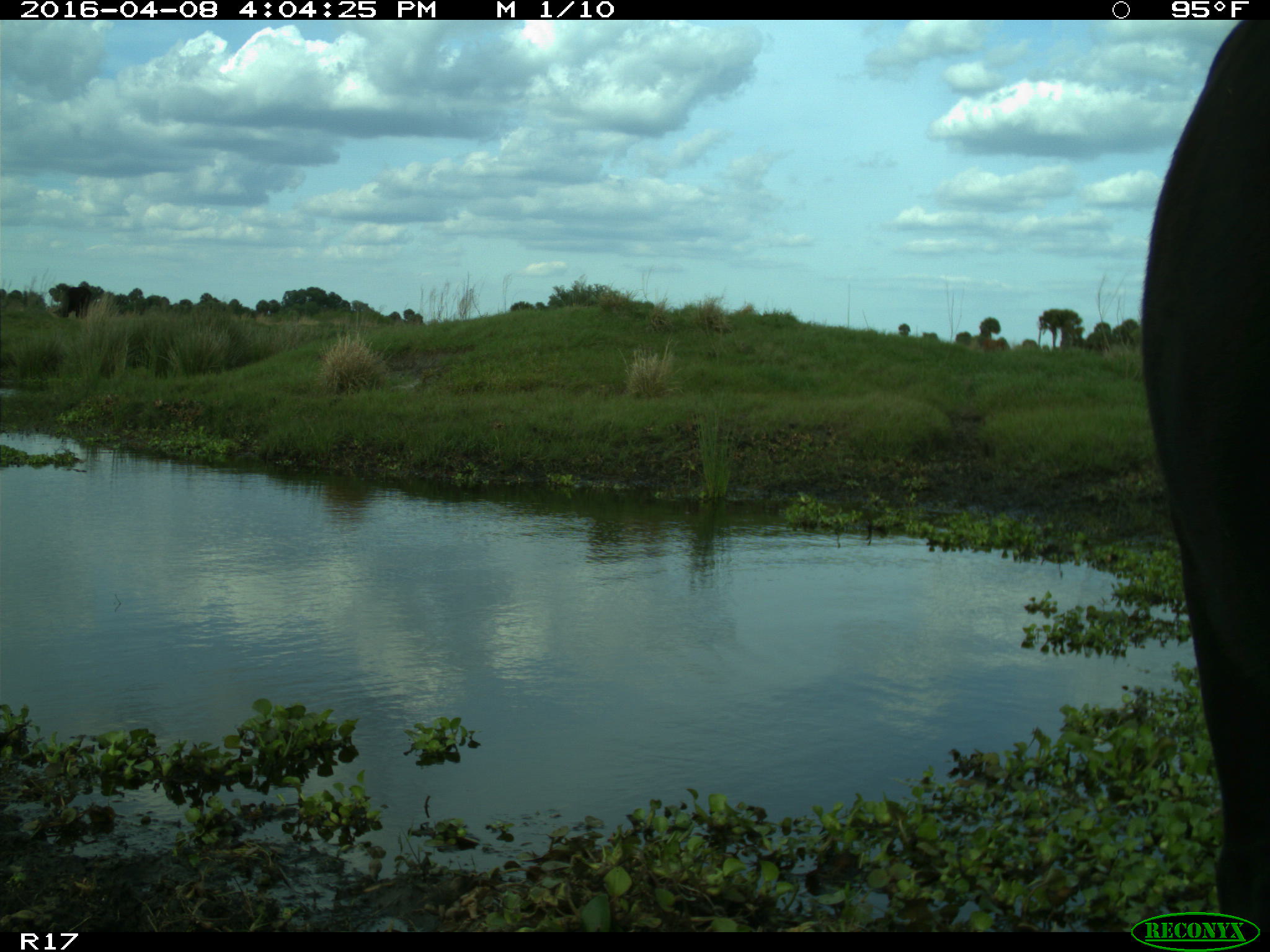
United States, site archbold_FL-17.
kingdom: Animalia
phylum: Chordata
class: Mammalia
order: Artiodactyla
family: Bovidae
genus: Bos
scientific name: Bos taurus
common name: domestic cow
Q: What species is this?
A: Bos taurus (domestic cow).